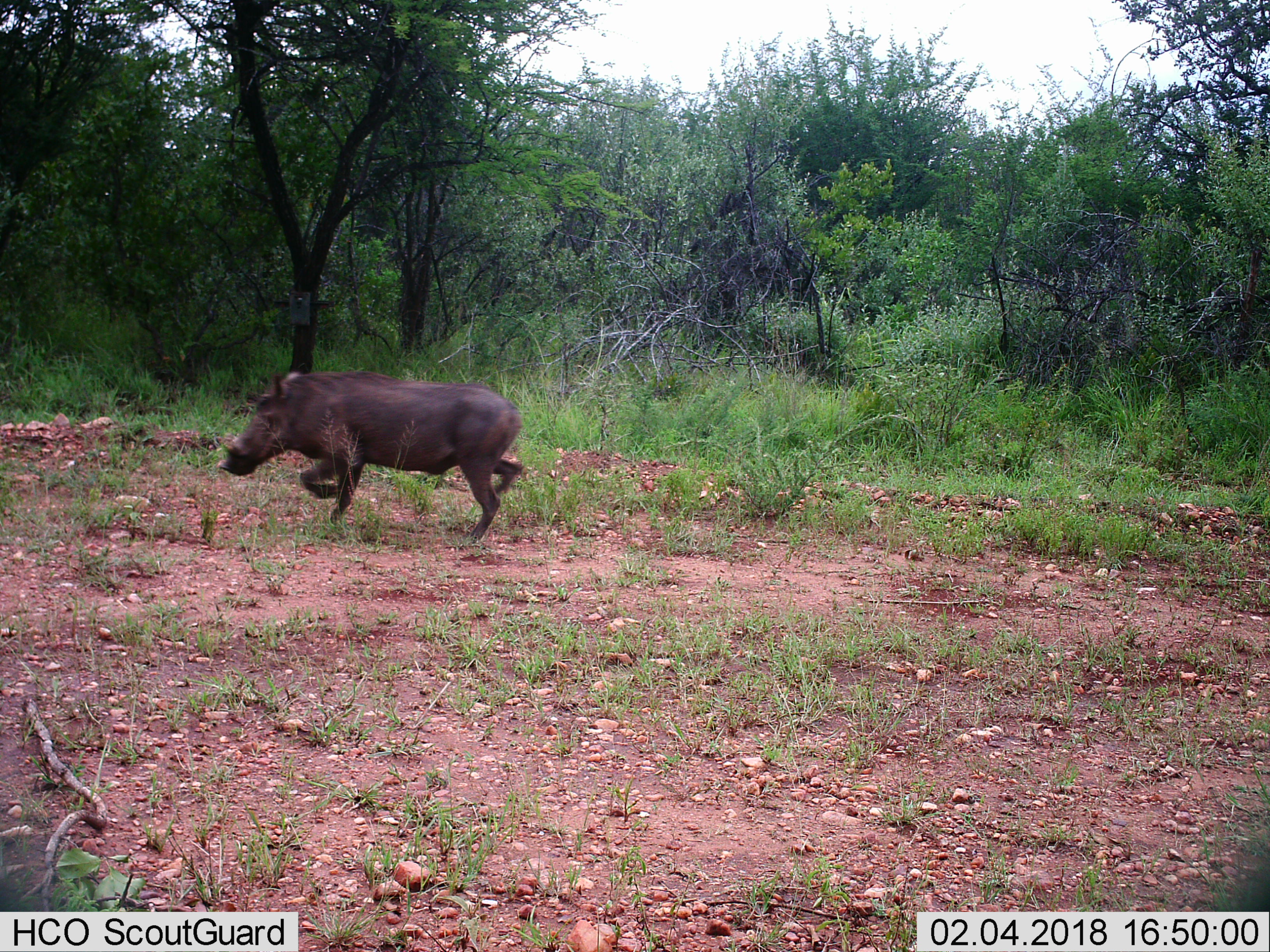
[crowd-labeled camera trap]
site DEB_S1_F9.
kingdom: Animalia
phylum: Chordata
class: Mammalia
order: Artiodactyla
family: Suidae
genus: Phacochoerus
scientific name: Phacochoerus africanus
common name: warthog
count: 1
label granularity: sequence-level